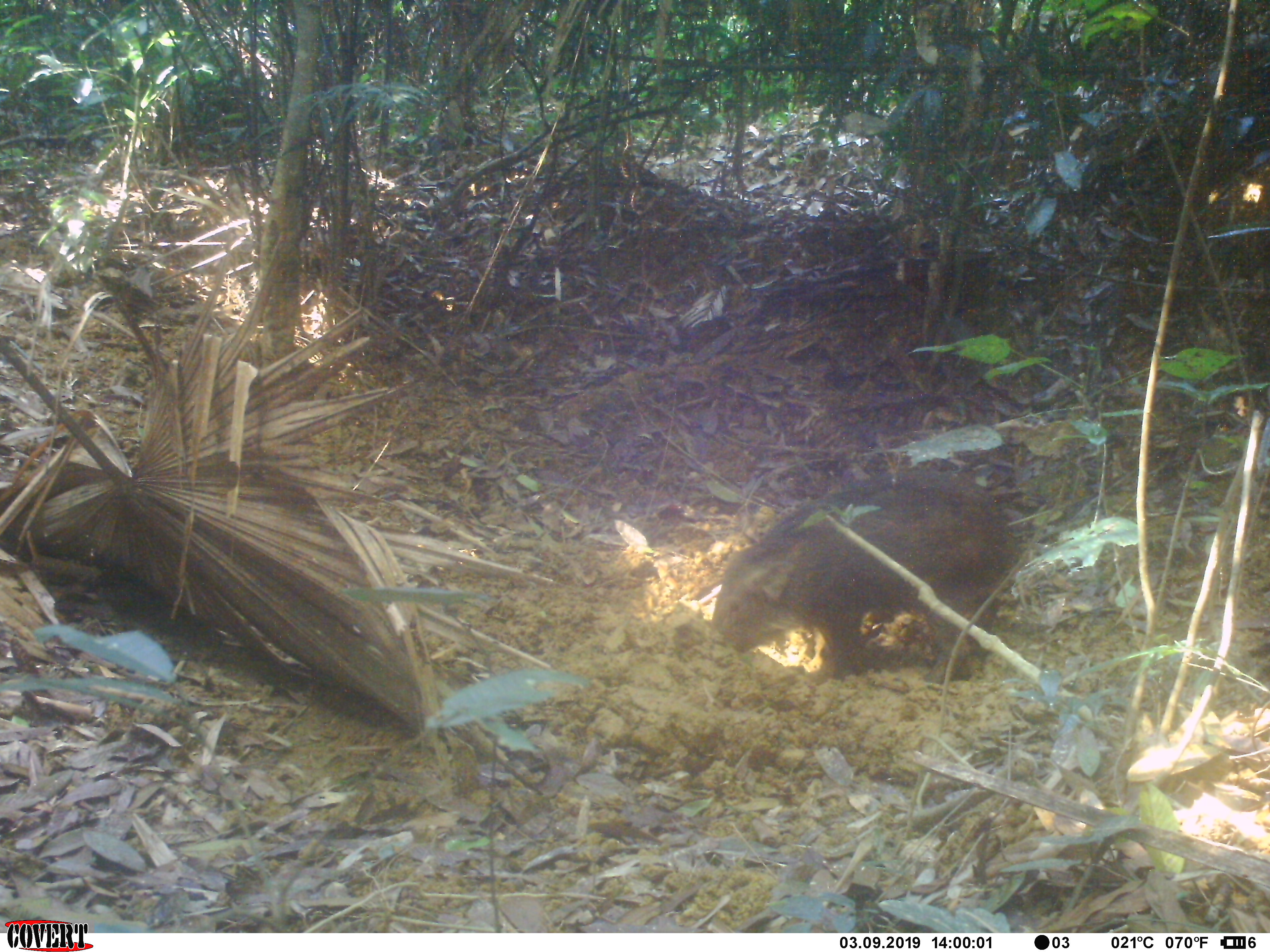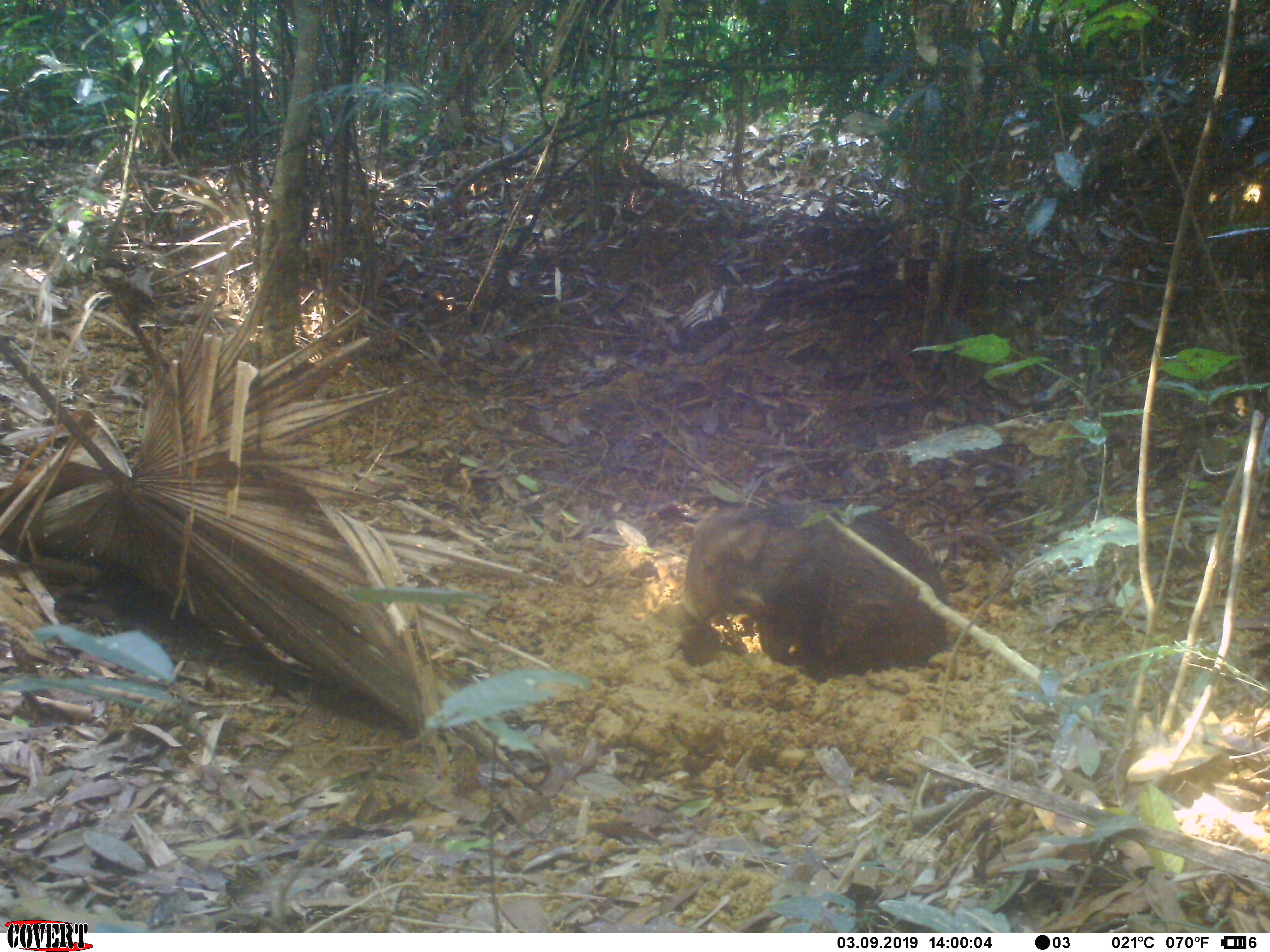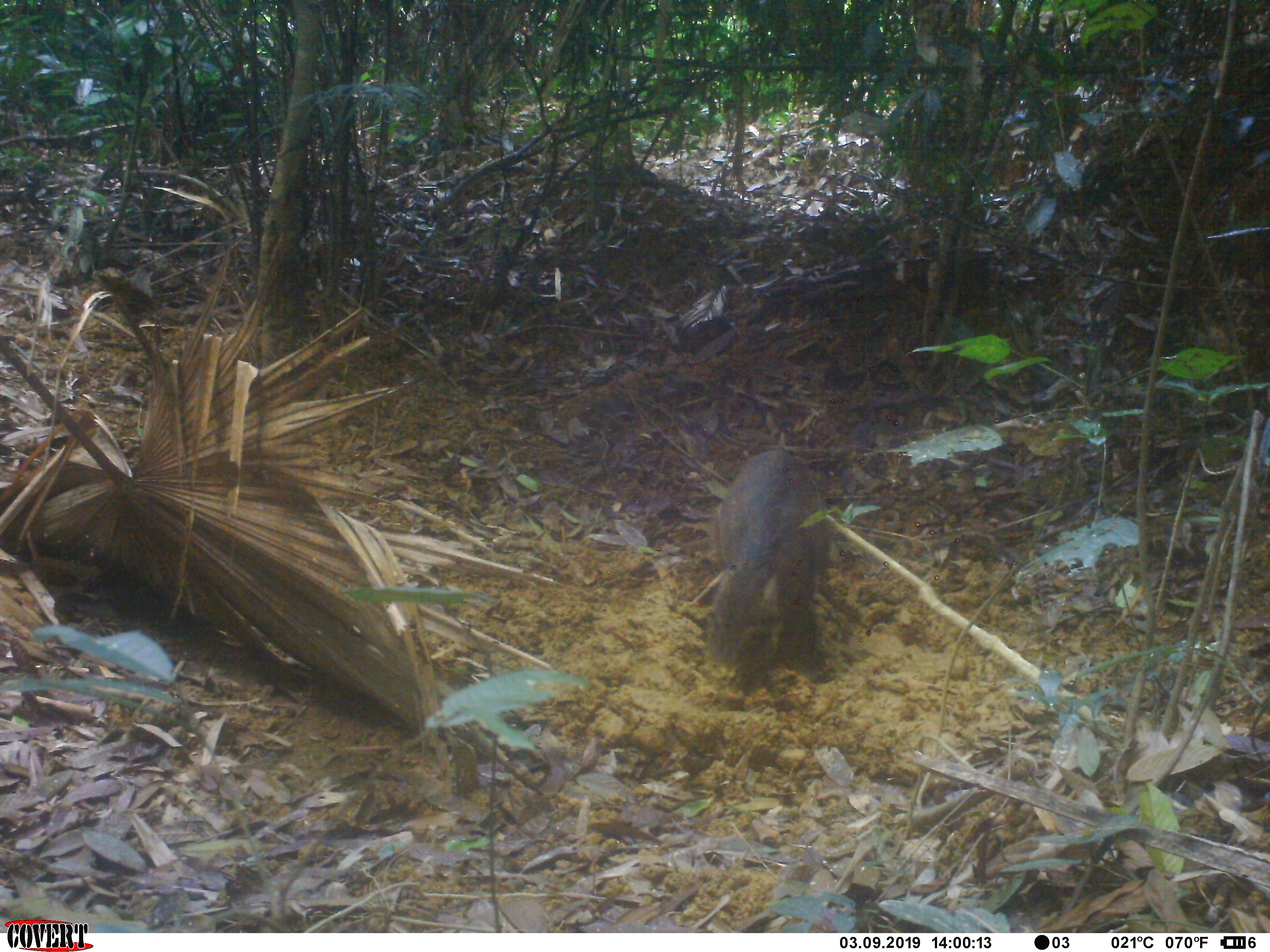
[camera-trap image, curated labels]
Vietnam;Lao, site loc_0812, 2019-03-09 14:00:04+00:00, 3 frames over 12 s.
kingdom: Animalia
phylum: Chordata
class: Mammalia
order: Artiodactyla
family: Suidae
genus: Sus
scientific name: Sus scrofa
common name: eurasian wild pig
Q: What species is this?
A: Eurasian wild pig (Sus scrofa).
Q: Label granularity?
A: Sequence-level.